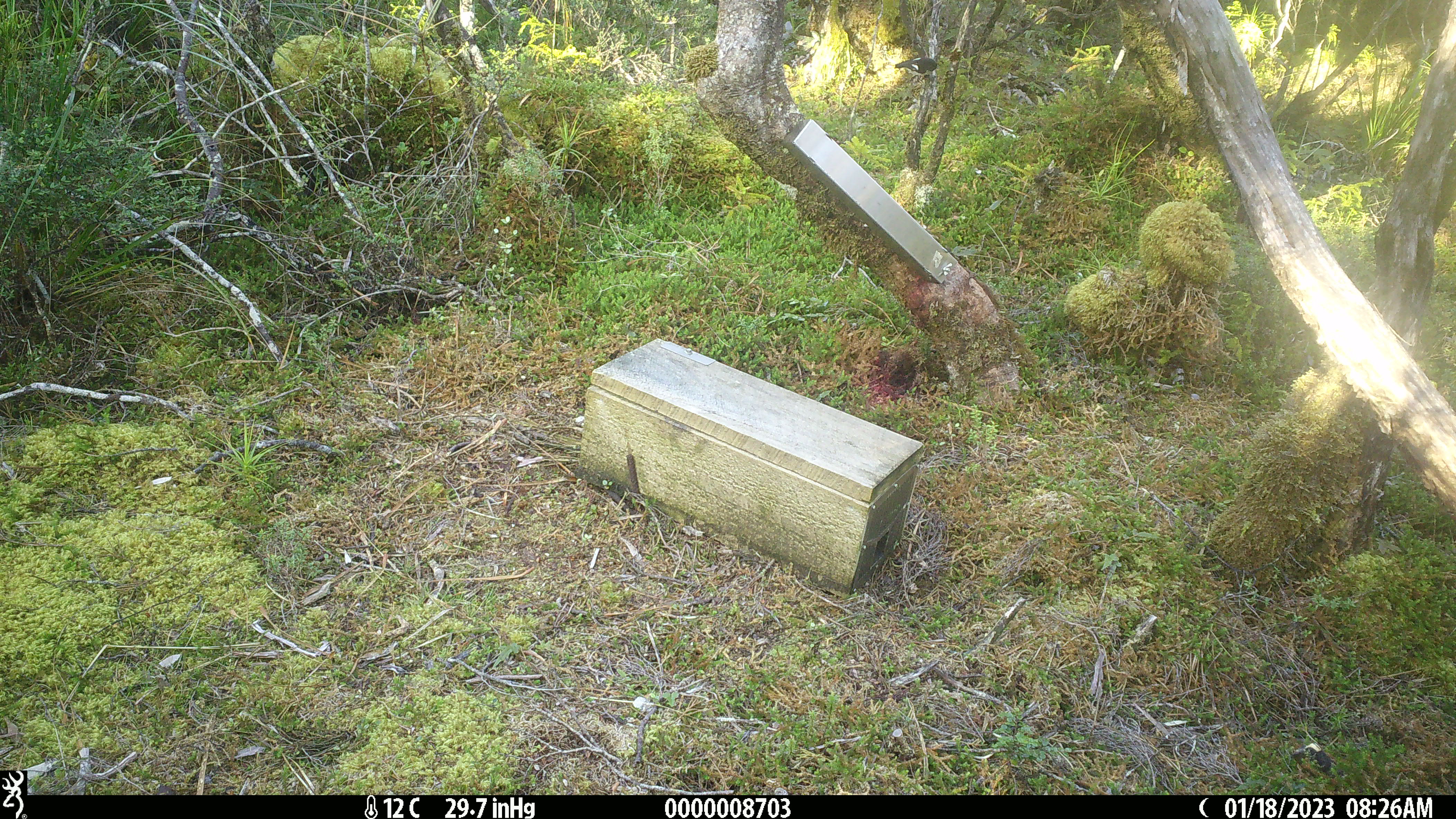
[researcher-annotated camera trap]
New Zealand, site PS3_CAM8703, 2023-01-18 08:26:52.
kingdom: Animalia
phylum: Chordata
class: Aves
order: Passeriformes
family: Petroicidae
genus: Petroica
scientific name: Petroica macrocephala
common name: tomtit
Tomtit (Petroica macrocephala).